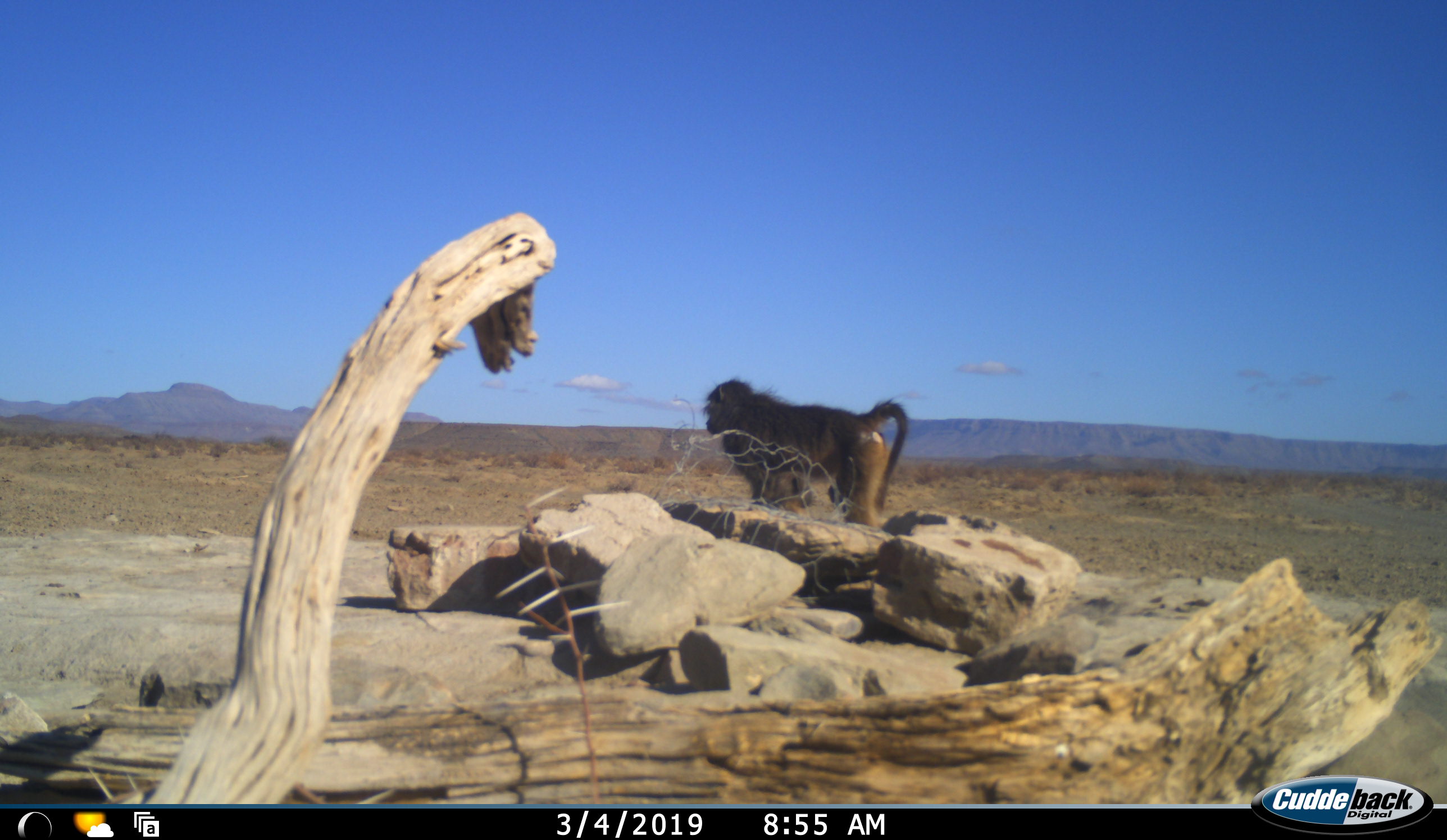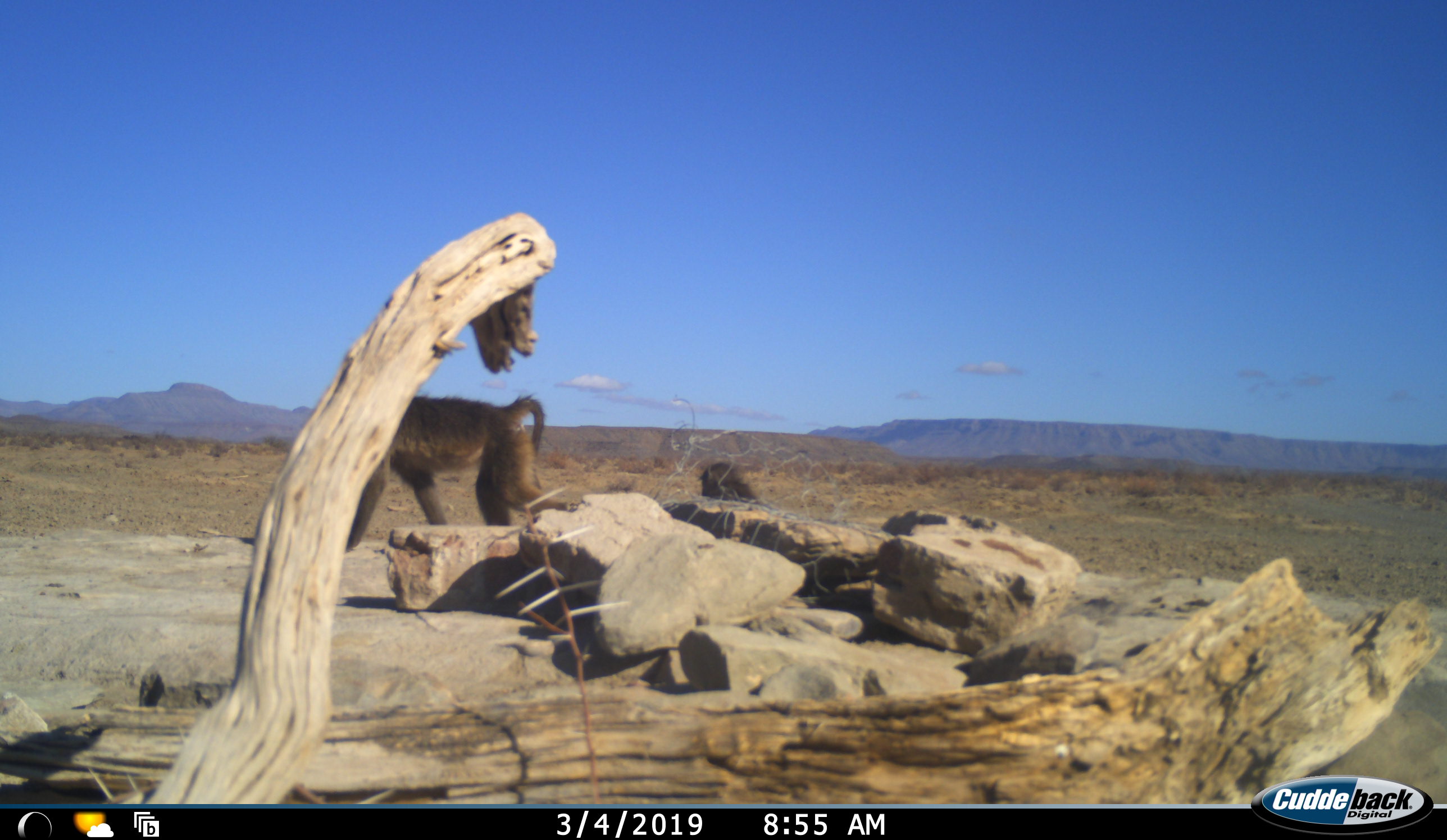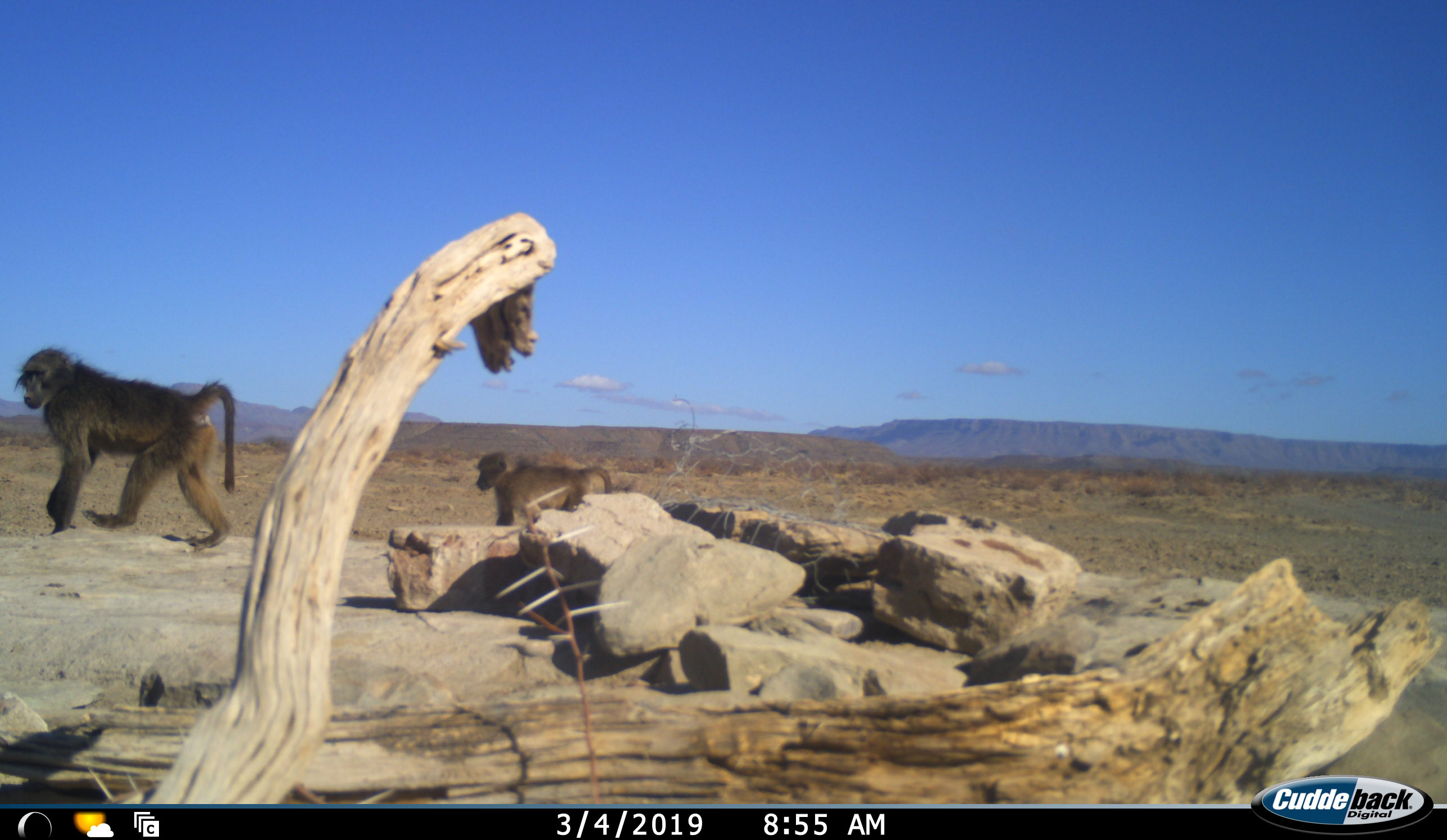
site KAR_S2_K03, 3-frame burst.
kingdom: Animalia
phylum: Chordata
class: Mammalia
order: Primates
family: Cercopithecidae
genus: Papio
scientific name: Papio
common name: baboon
Baboon (Papio), count 2. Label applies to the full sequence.